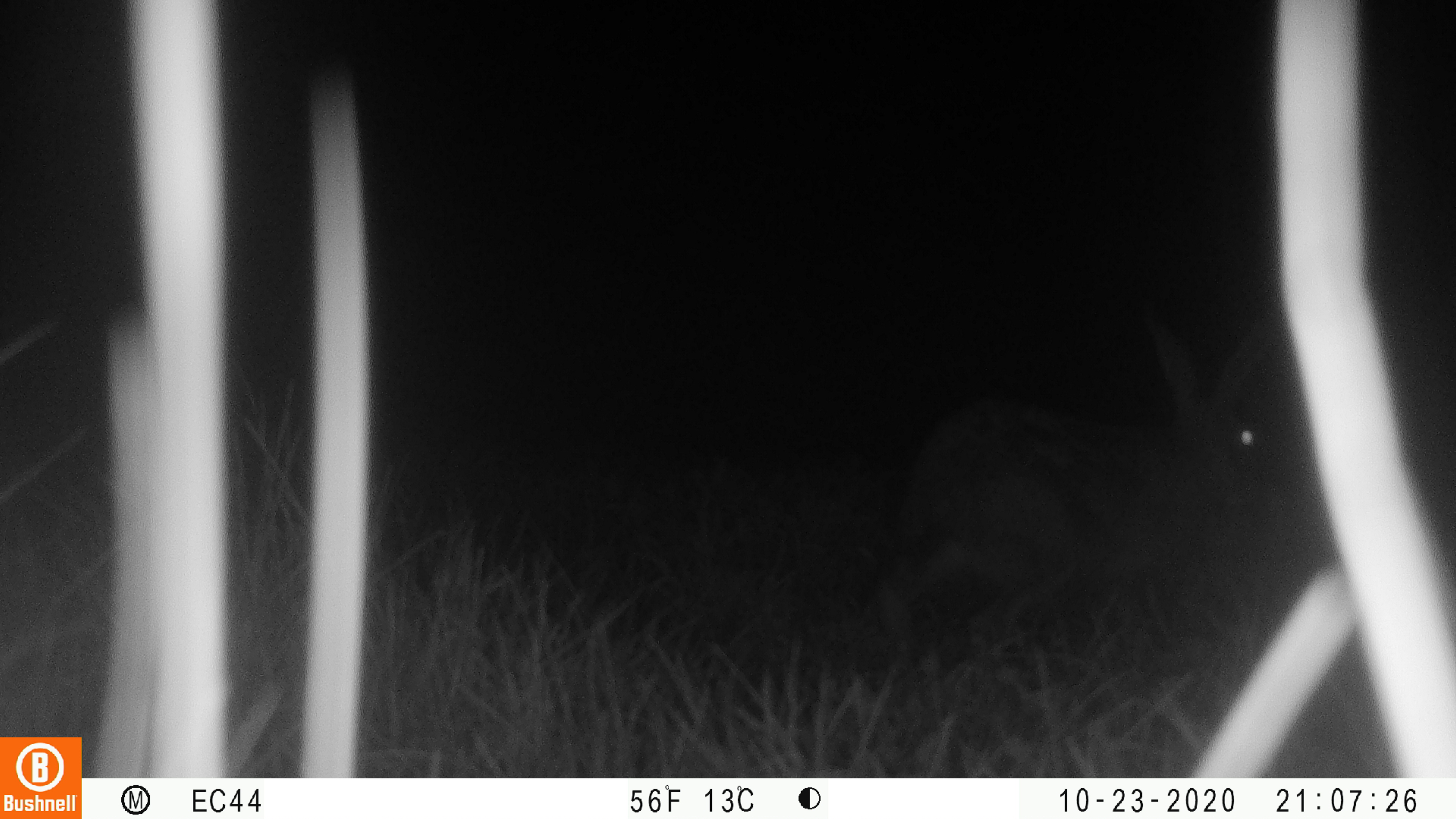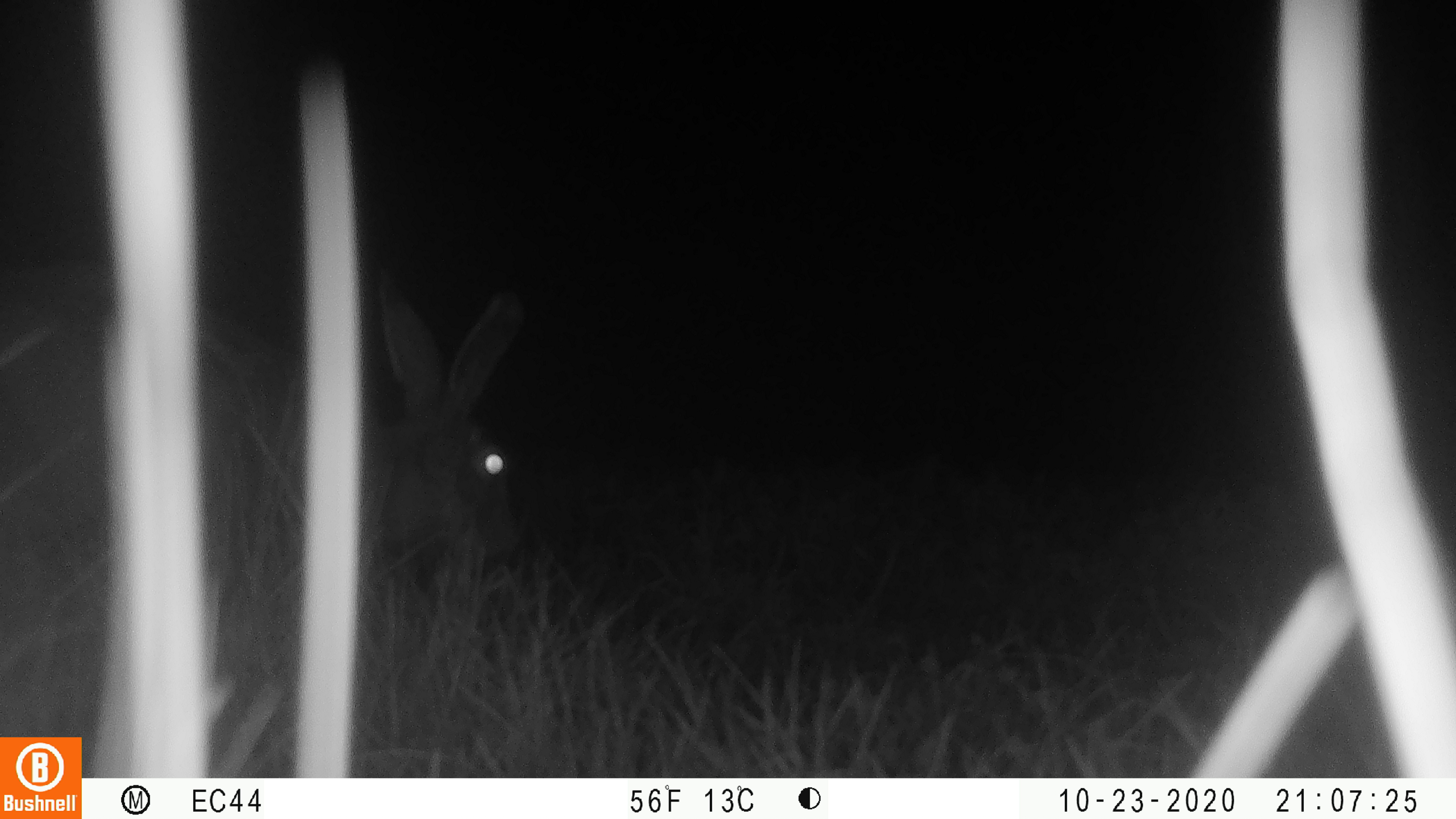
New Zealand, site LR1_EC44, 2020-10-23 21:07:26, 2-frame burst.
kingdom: Animalia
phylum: Chordata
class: Mammalia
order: Lagomorpha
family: Leporidae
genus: Lepus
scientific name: Lepus europaeus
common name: brown hare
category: hare